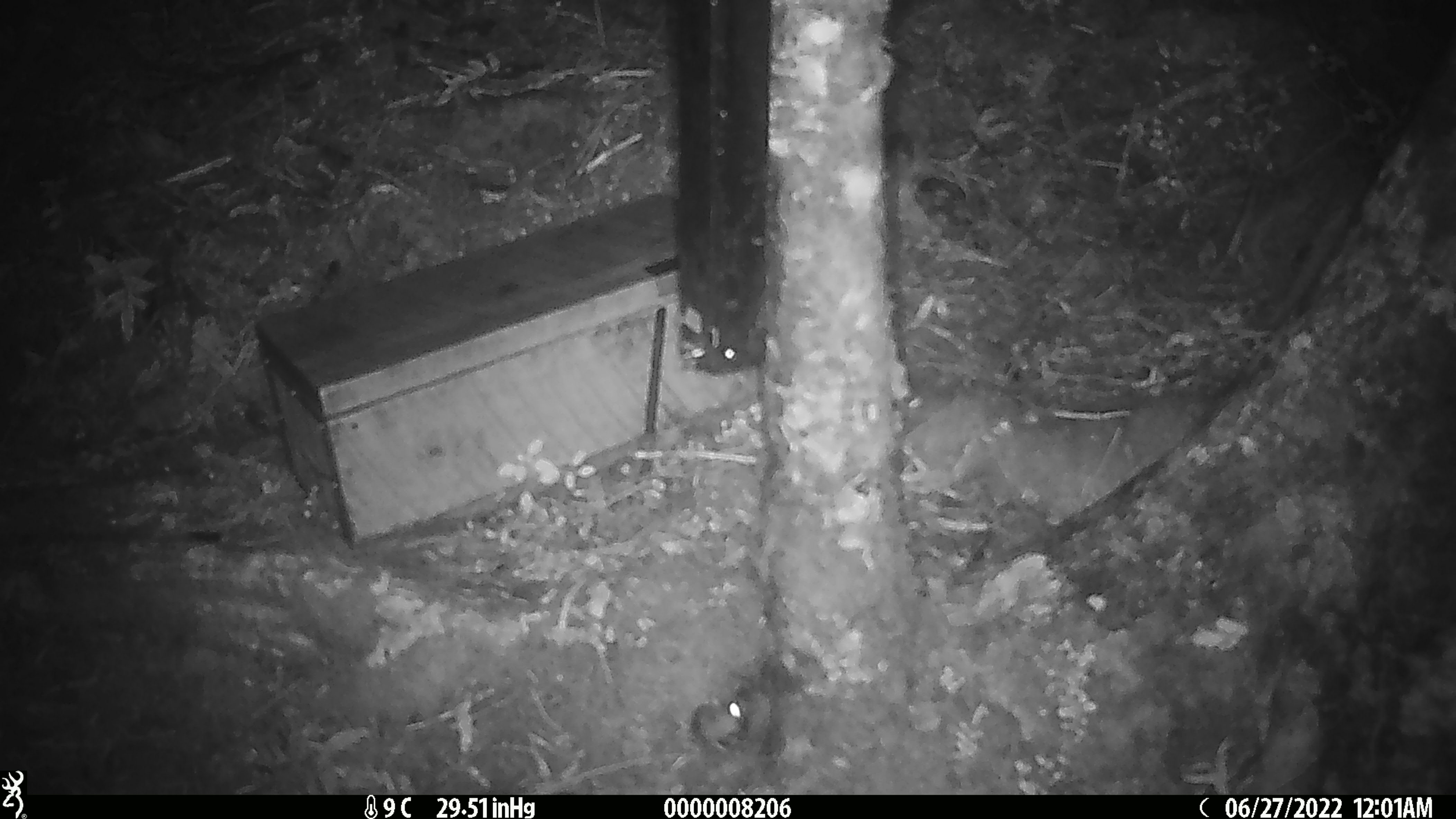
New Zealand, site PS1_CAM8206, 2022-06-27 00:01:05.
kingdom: Animalia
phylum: Chordata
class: Mammalia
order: Rodentia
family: Muridae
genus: Mus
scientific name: Mus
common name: mouse